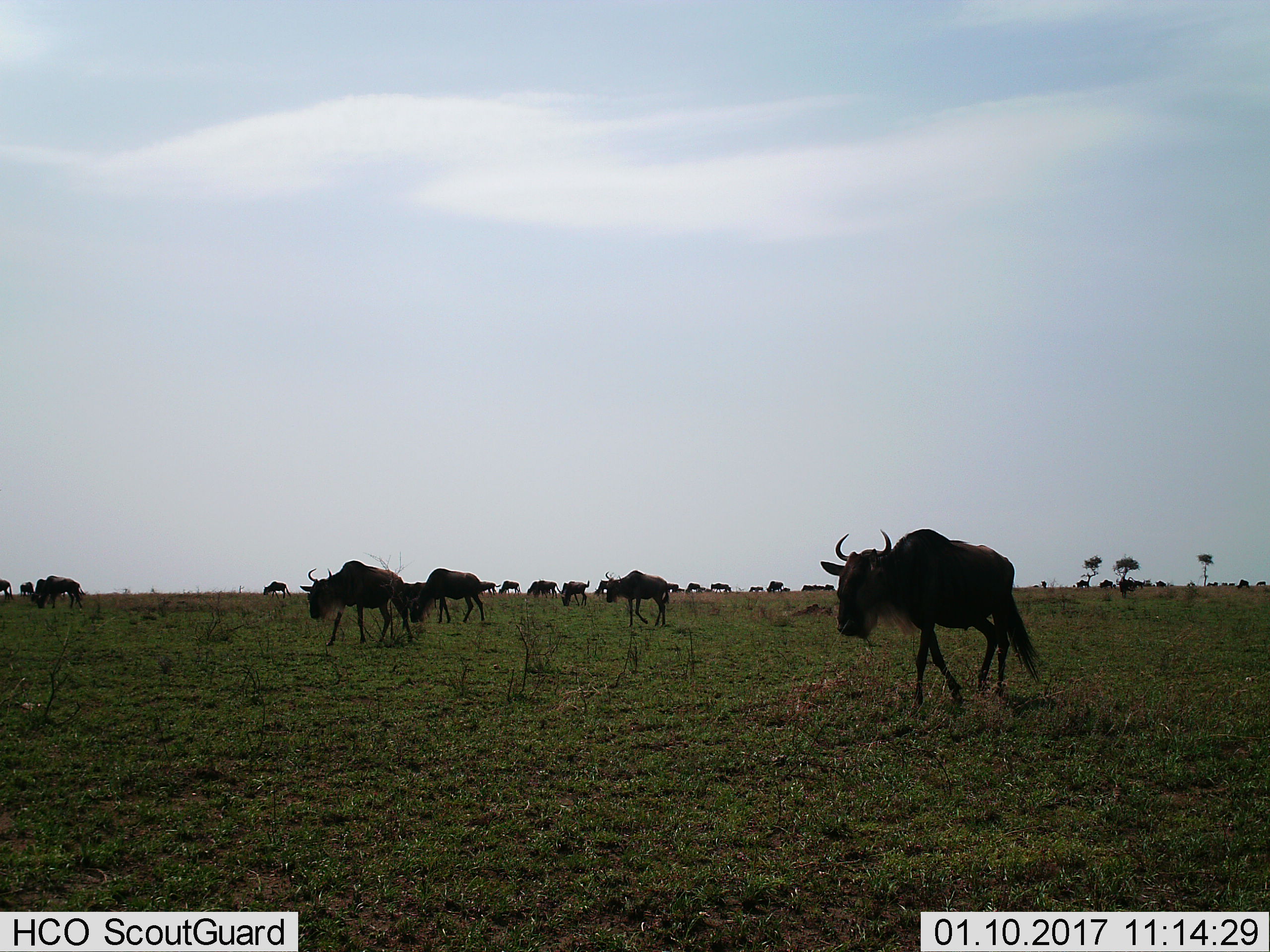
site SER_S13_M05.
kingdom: Animalia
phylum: Chordata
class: Mammalia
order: Artiodactyla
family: Bovidae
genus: Connochaetes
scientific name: Connochaetes taurinus taurinus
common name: blue wildebeest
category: wildebeestblue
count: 11-50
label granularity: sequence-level